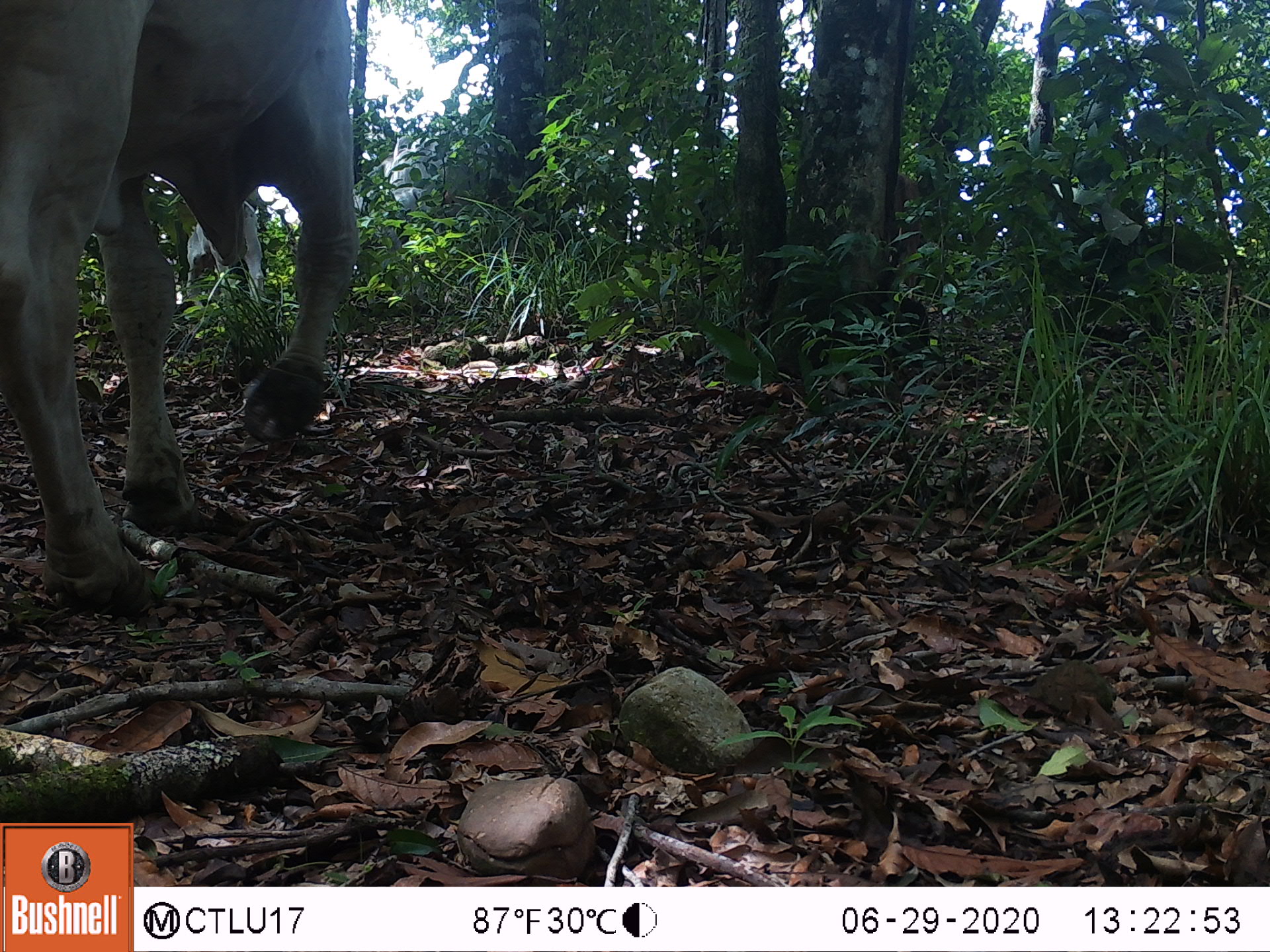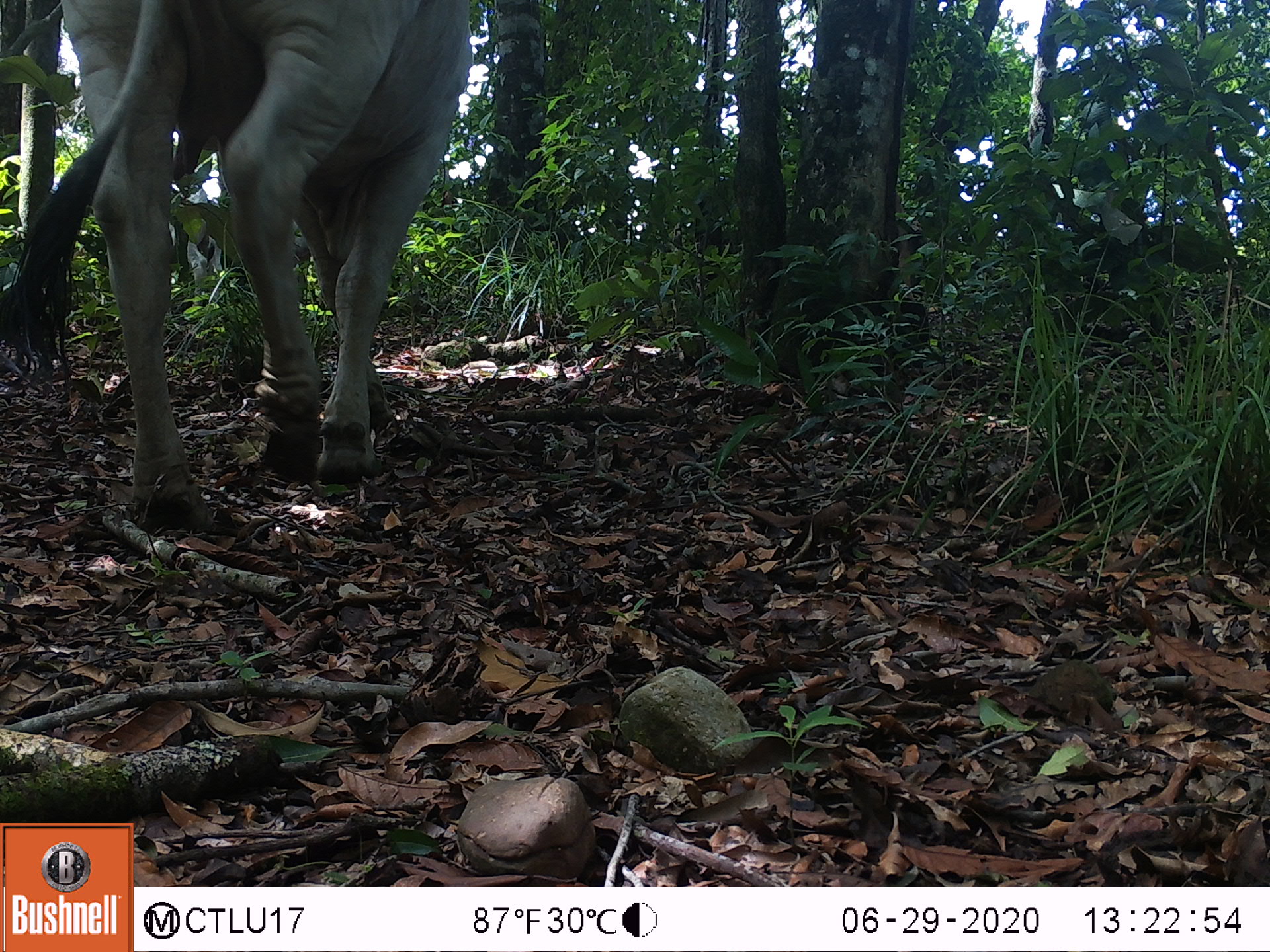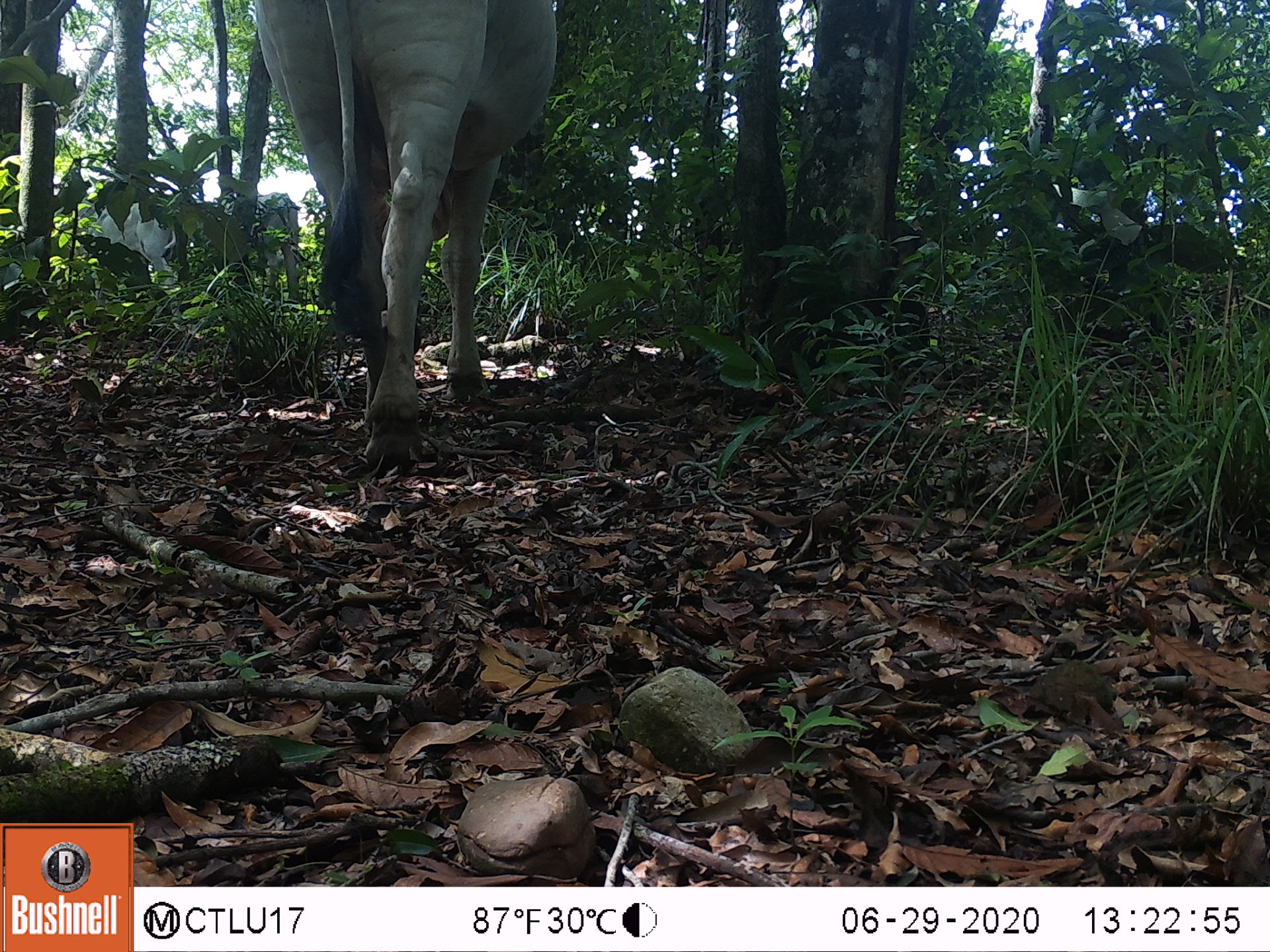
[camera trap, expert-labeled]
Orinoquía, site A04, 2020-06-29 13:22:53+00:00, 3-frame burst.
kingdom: Animalia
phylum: Chordata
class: Mammalia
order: Artiodactyla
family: Bovidae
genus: Bos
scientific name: Bos taurus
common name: cow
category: cattle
Cattle (cow) (Bos taurus).